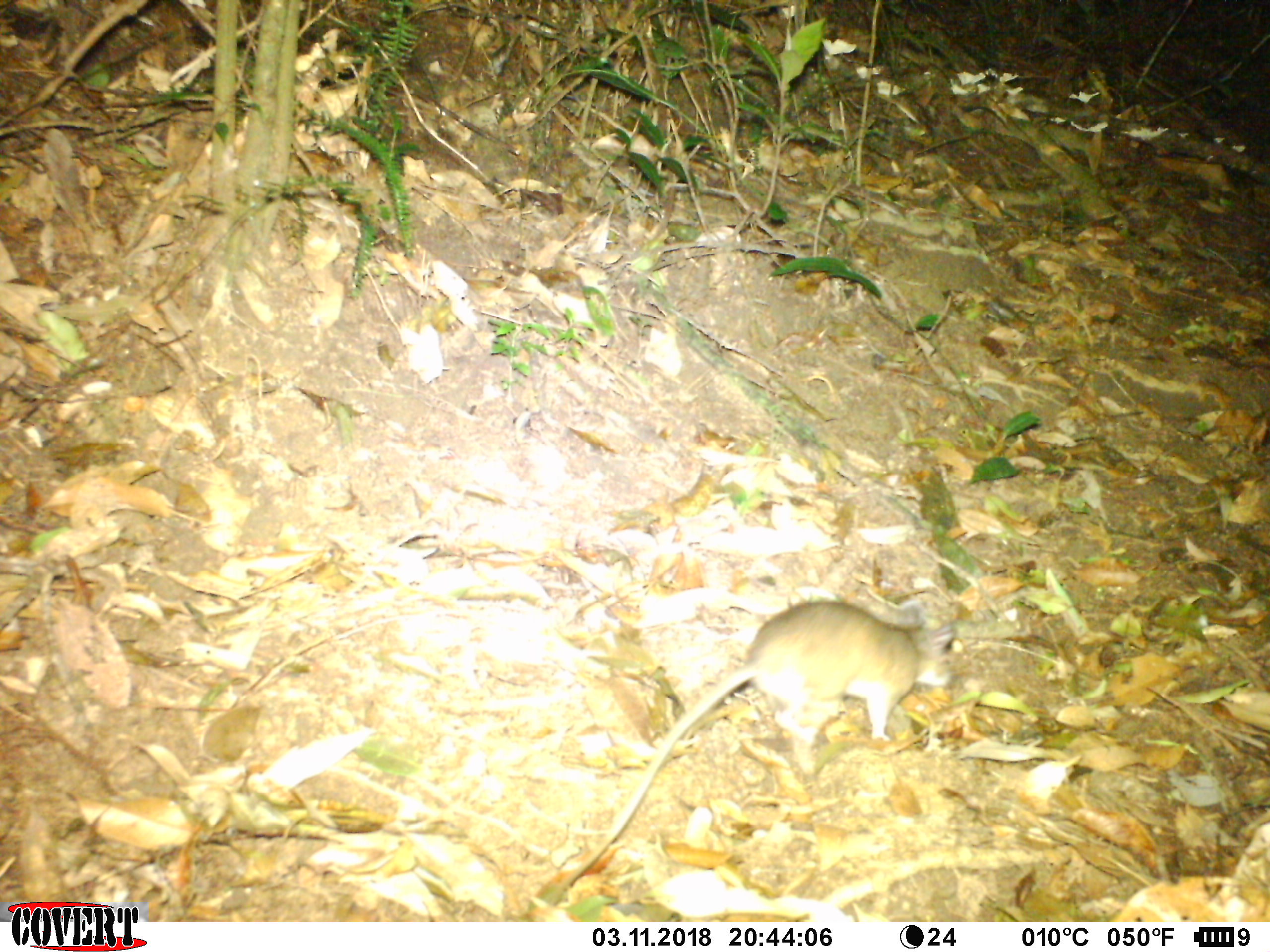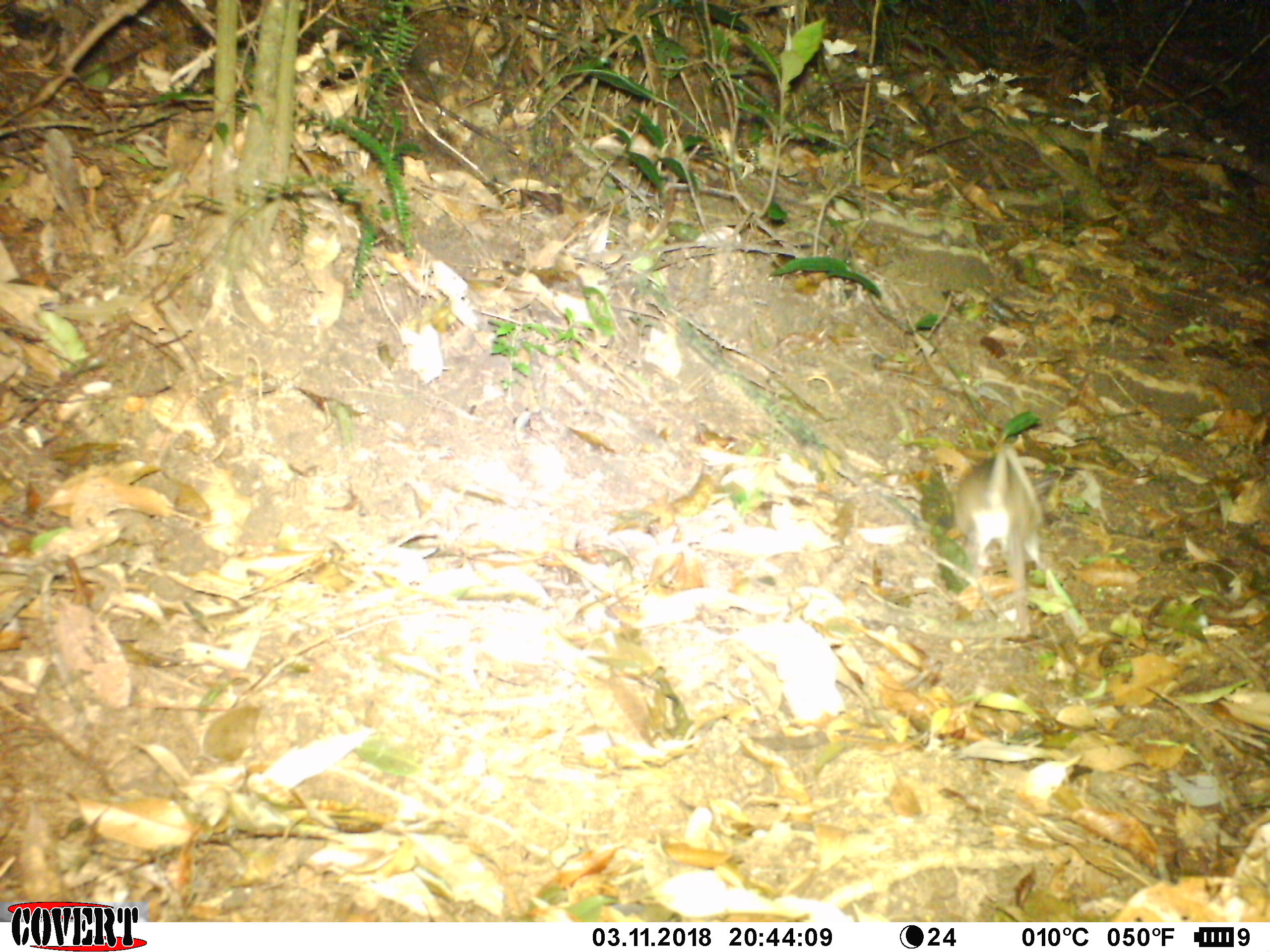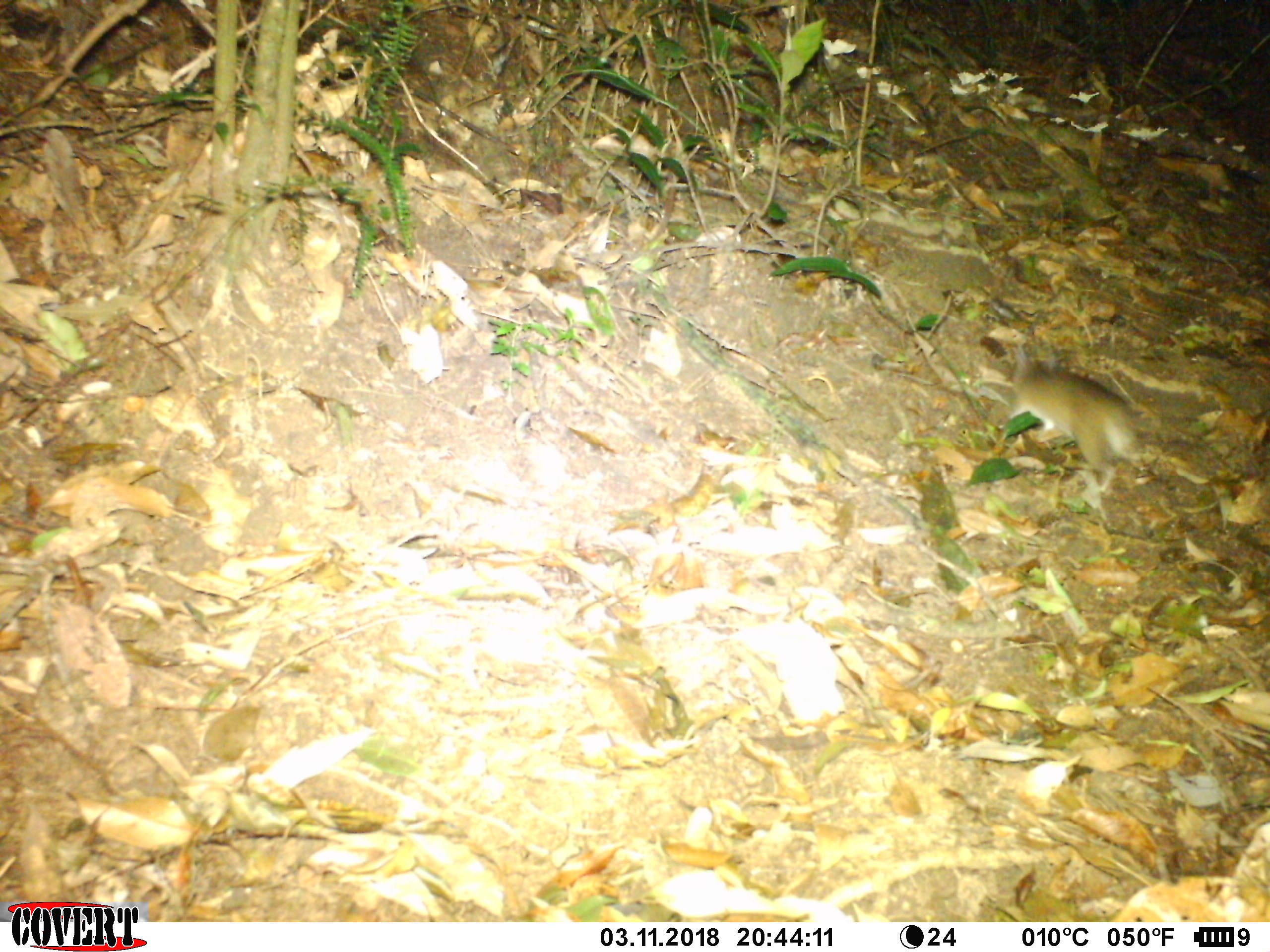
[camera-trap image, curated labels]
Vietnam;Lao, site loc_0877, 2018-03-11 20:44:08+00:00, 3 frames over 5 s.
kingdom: Animalia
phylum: Chordata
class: Mammalia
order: Rodentia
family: Muridae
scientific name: Muridae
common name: old-world mice and rats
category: unidentified murid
Unidentified murid (old-world mice and rats) (Muridae). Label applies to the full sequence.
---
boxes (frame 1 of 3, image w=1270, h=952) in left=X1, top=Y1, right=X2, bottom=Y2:
unidentified murid: left=554, top=597, right=955, bottom=905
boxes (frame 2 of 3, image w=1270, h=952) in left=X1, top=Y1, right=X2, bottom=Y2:
unidentified murid: left=951, top=440, right=1044, bottom=638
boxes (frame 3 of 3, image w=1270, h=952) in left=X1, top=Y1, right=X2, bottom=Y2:
unidentified murid: left=1011, top=341, right=1143, bottom=492